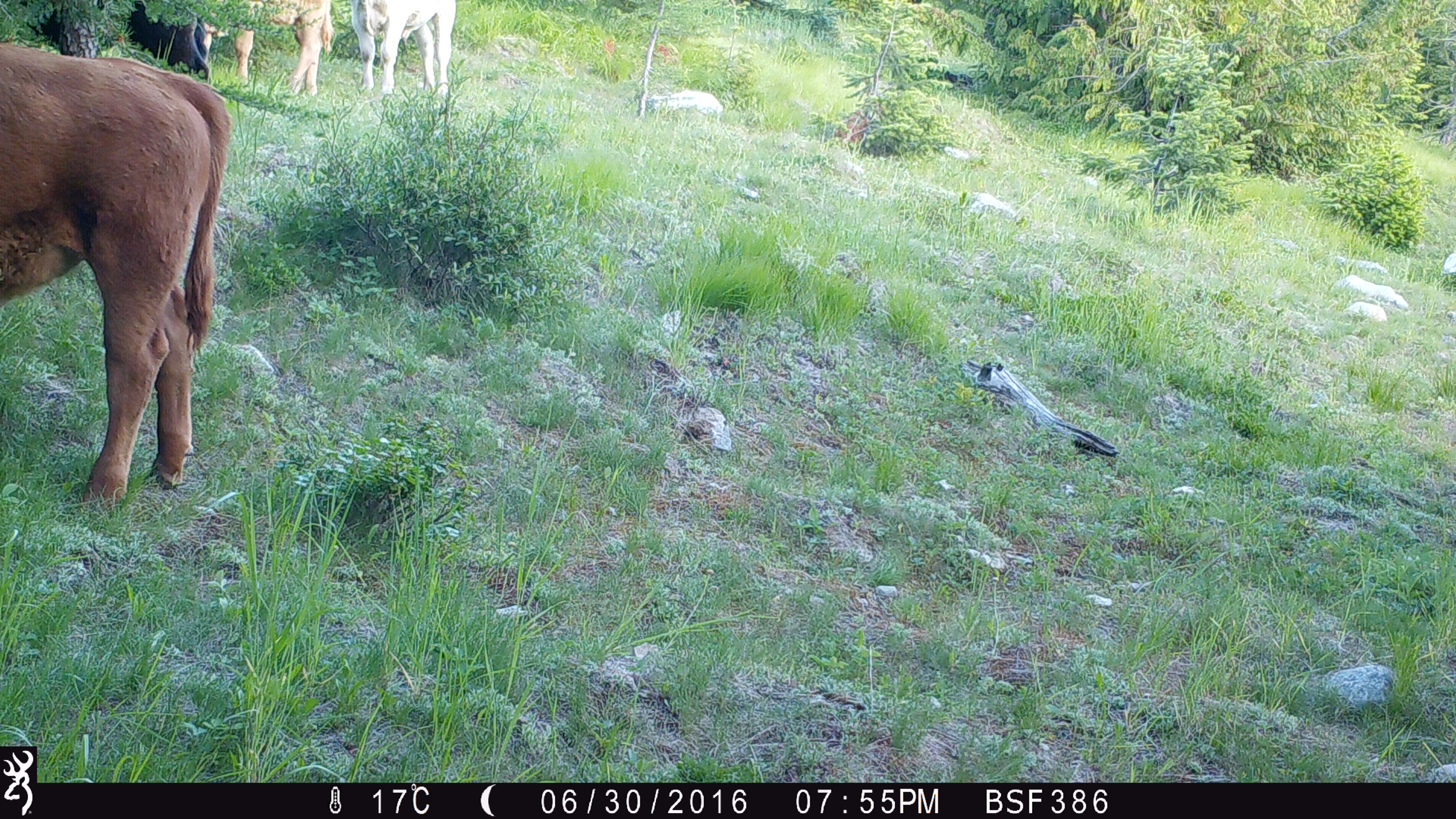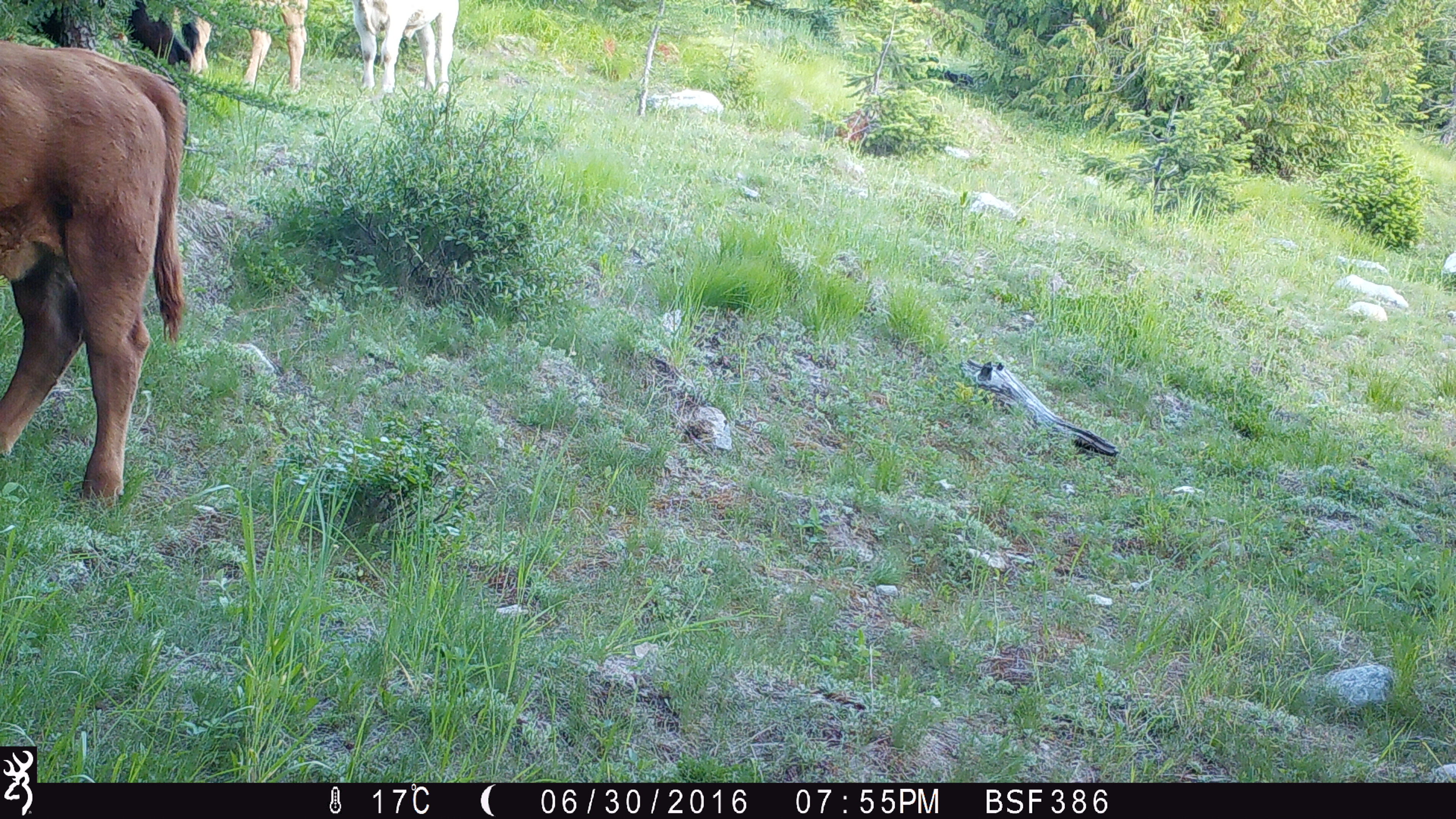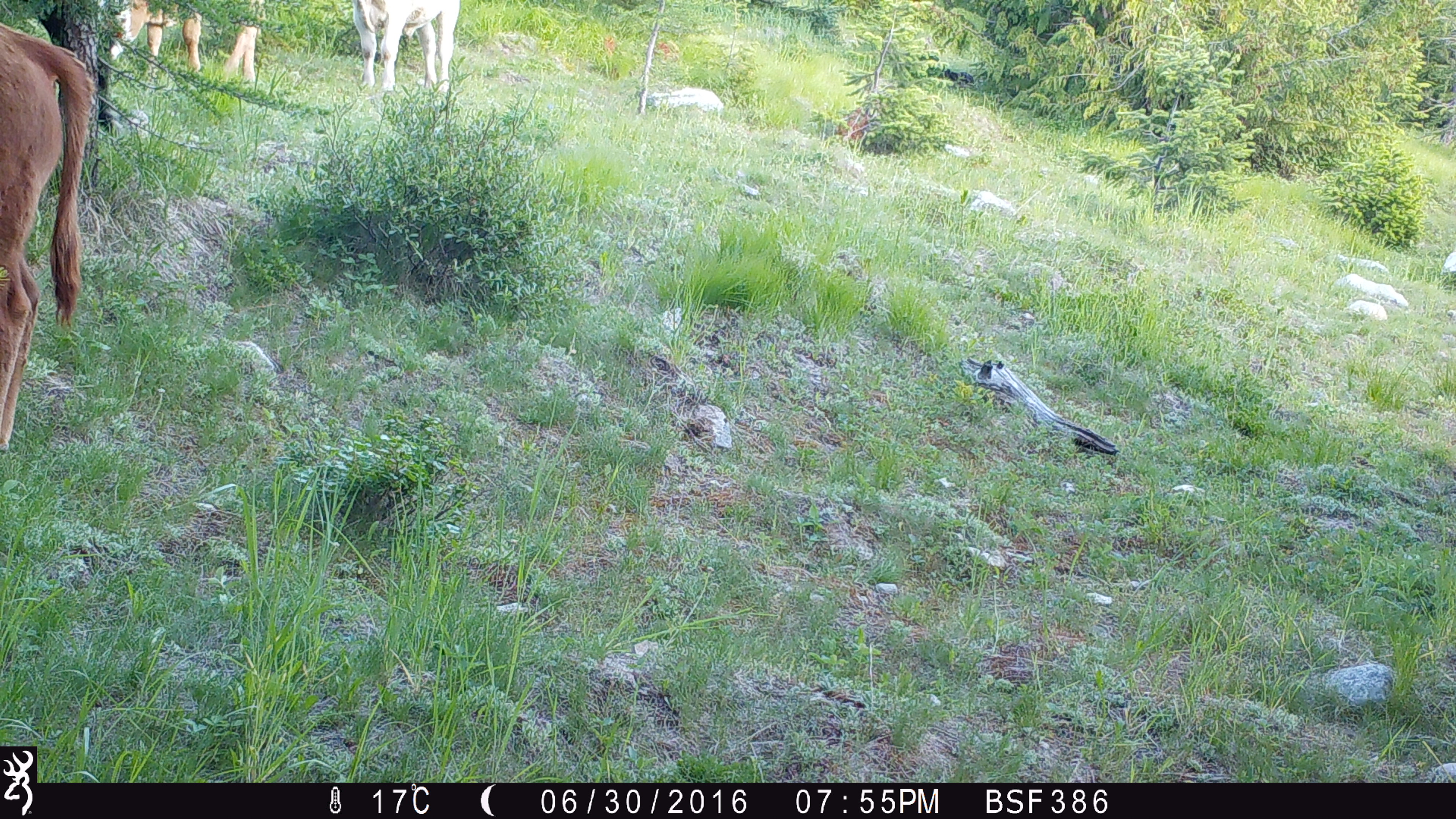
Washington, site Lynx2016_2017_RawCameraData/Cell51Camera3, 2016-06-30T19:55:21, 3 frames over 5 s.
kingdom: Animalia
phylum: Chordata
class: Mammalia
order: Artiodactyla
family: Bovidae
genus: Bos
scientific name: Bos taurus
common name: domestic cattle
Domestic cattle (Bos taurus). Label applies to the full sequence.